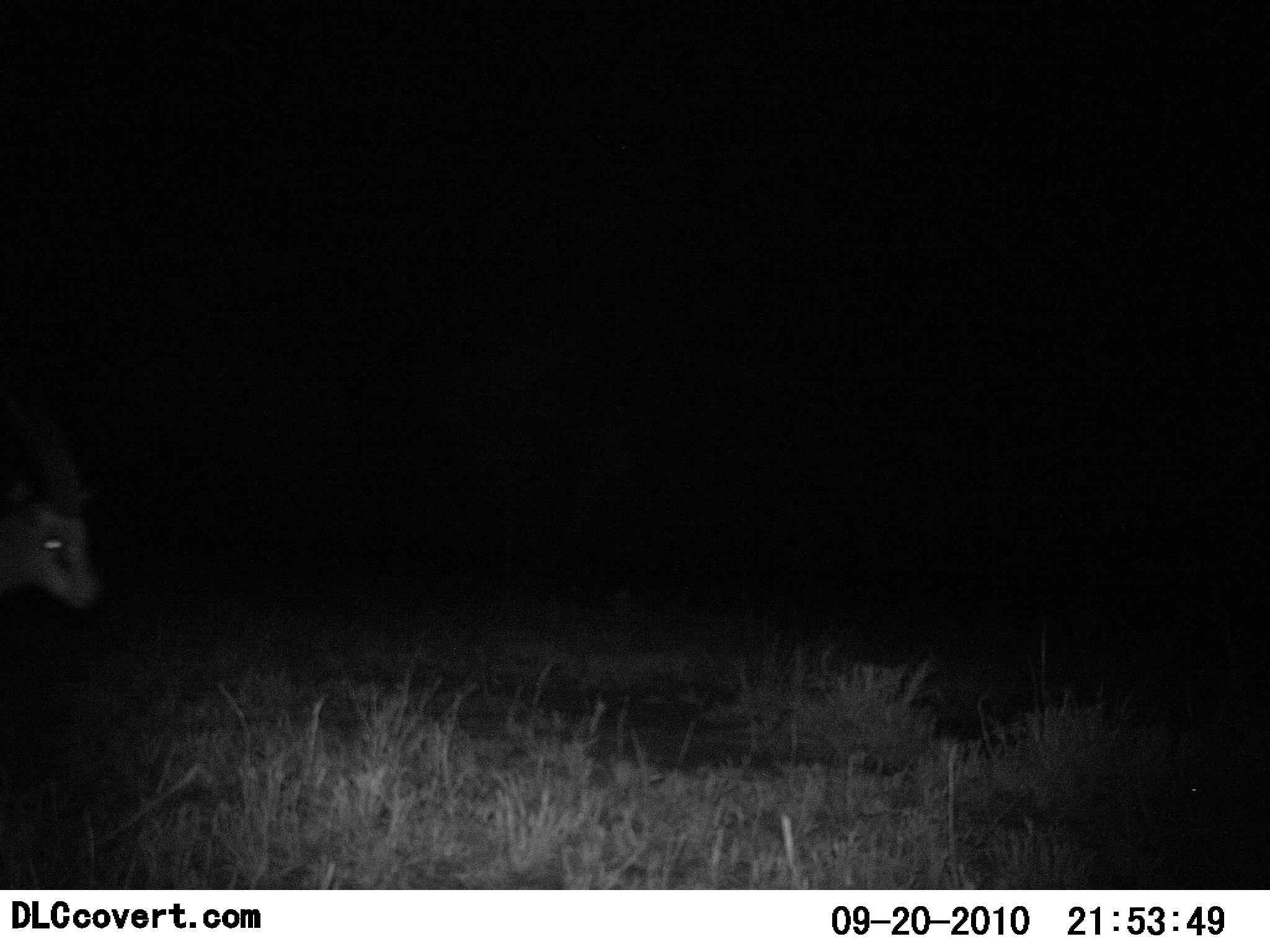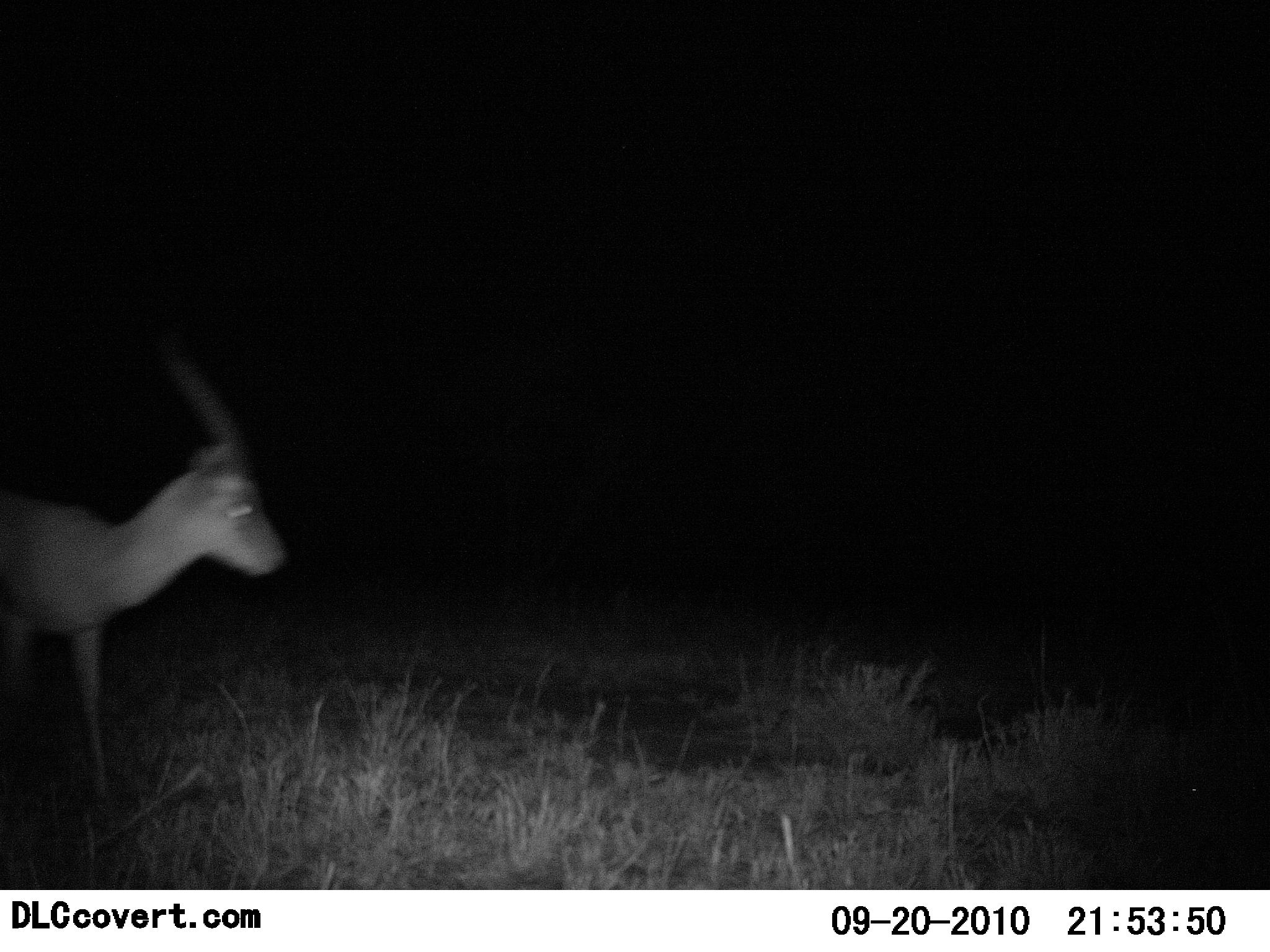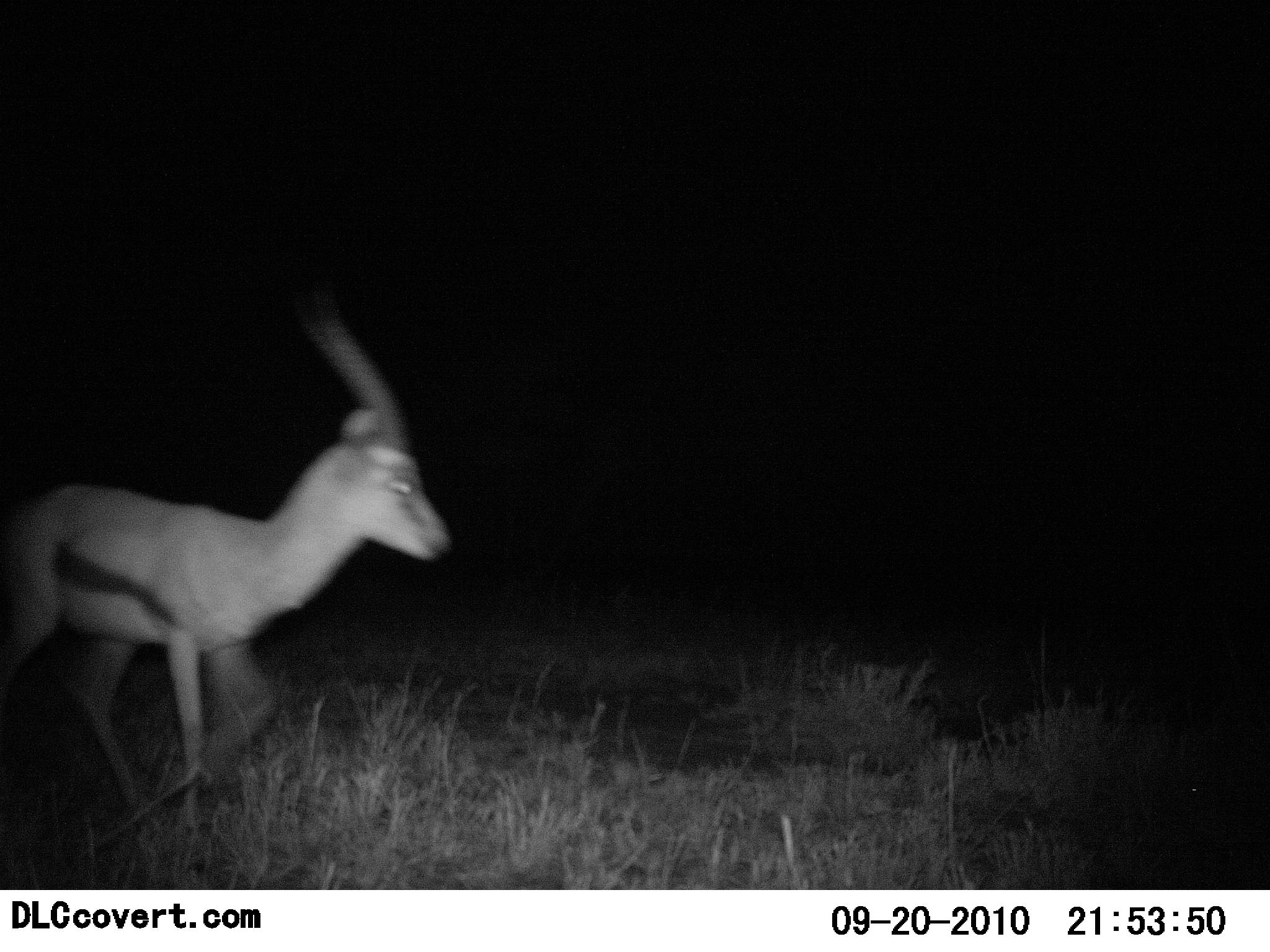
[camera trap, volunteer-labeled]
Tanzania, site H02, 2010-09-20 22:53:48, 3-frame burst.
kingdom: Animalia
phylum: Chordata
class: Mammalia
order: Artiodactyla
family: Bovidae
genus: Eudorcas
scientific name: Eudorcas thomsonii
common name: thomson's gazelle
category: gazellethomsons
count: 1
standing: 7%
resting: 0%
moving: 100%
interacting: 0%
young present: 0%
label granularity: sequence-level